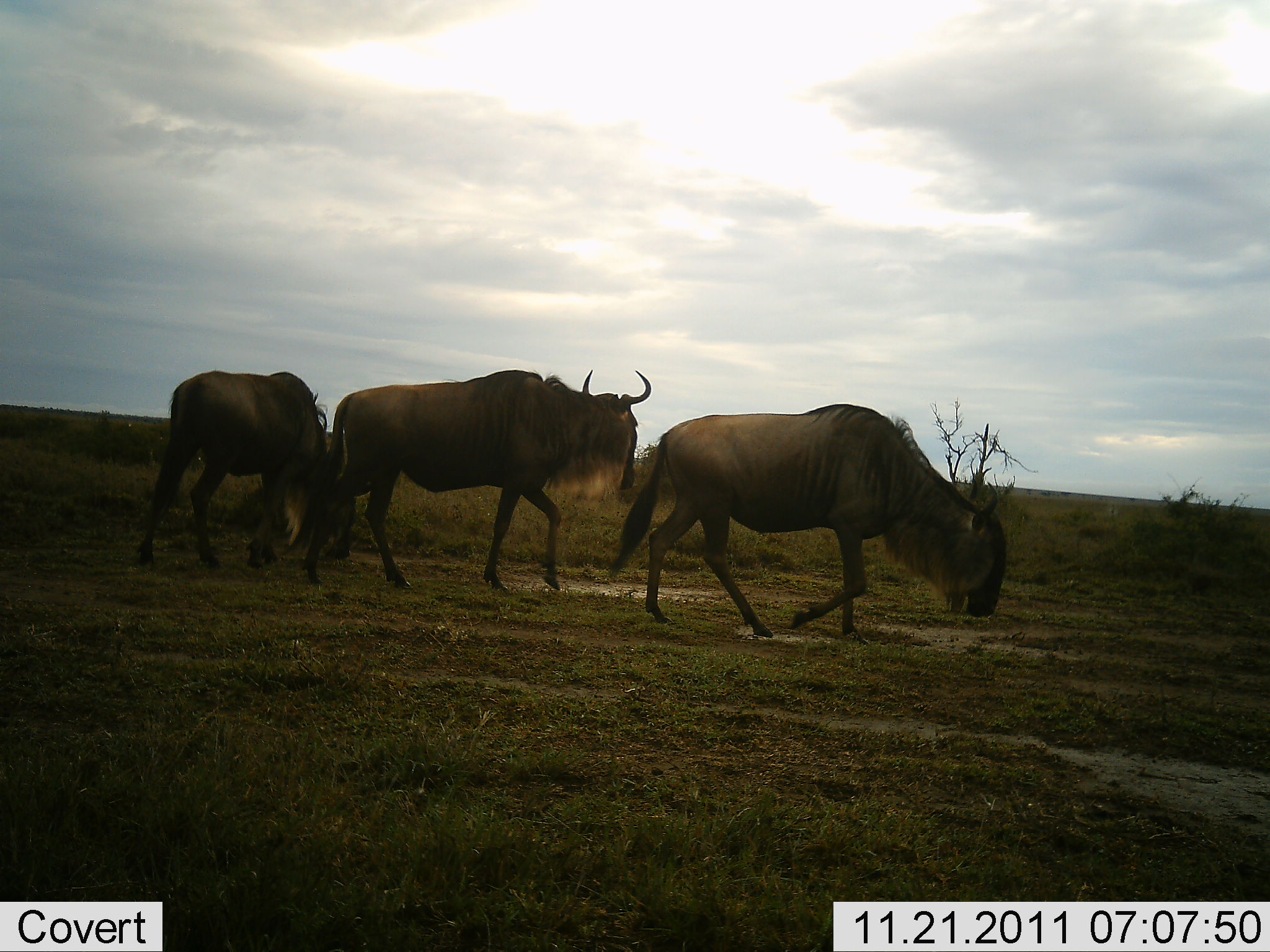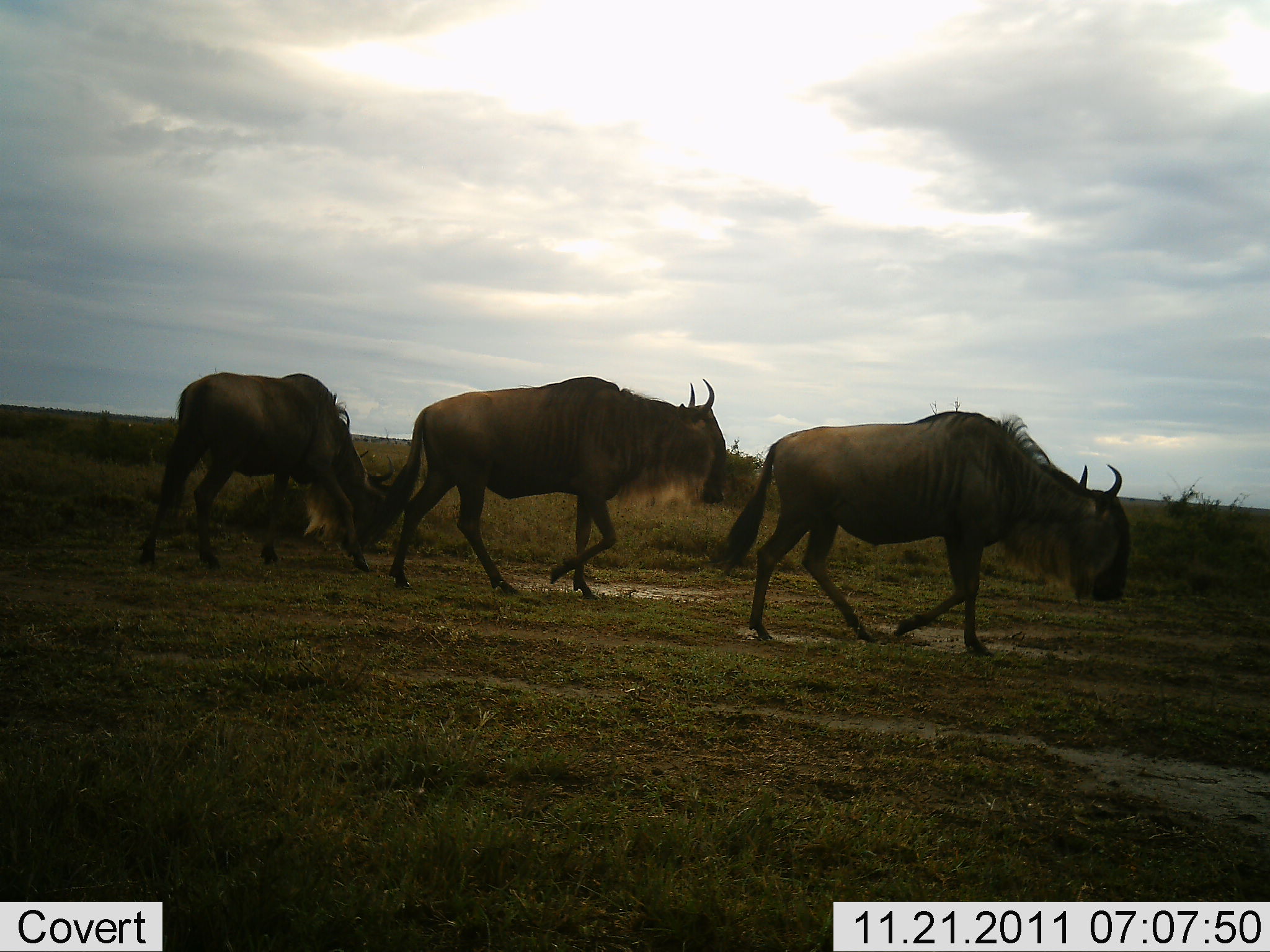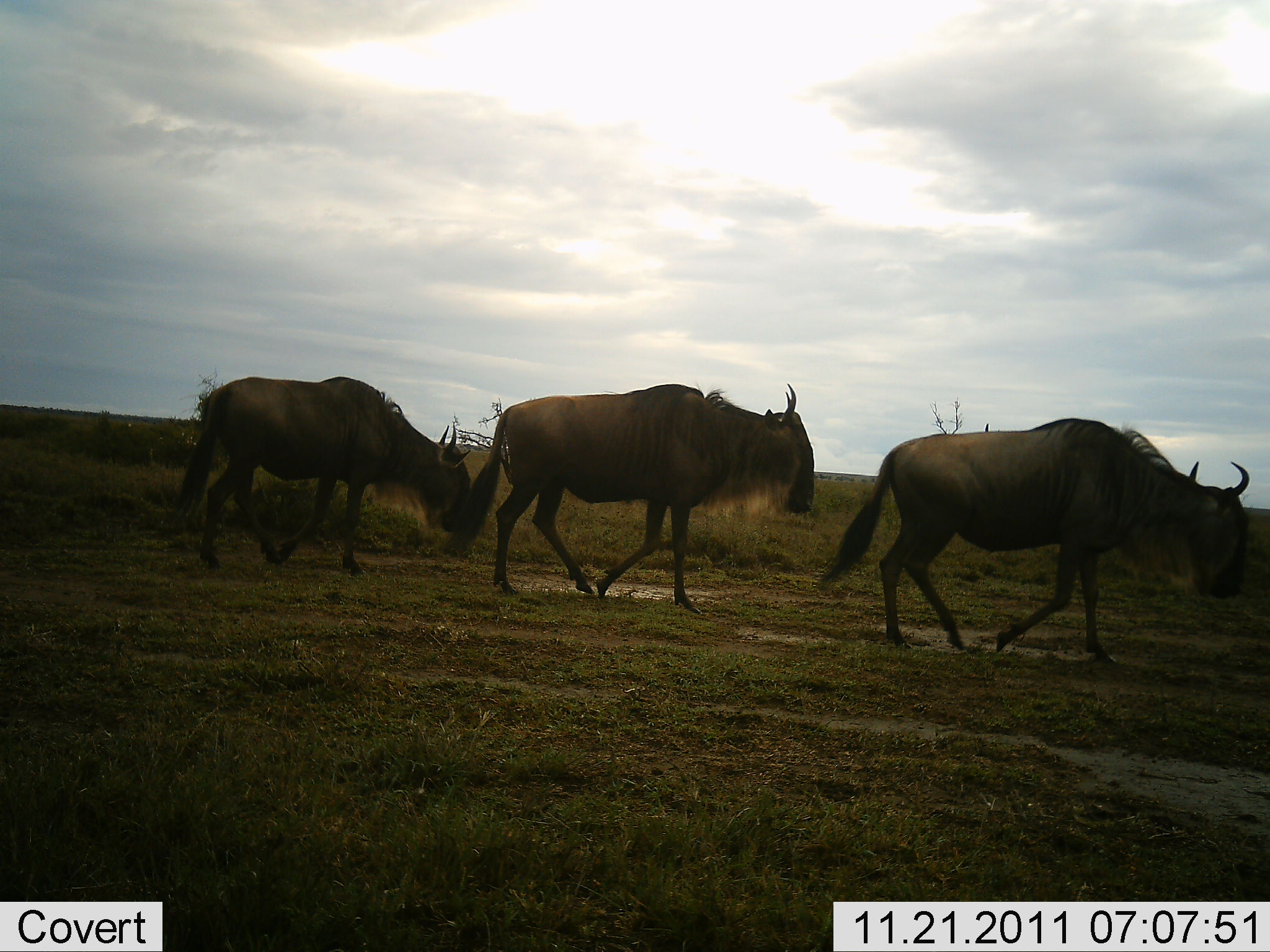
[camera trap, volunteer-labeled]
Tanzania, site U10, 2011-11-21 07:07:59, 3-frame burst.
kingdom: Animalia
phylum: Chordata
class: Mammalia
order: Artiodactyla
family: Bovidae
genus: Connochaetes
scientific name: Connochaetes taurinus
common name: blue wildebeest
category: wildebeest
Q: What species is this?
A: Wildebeest (blue wildebeest) (Connochaetes taurinus).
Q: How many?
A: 3.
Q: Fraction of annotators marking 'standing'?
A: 8%.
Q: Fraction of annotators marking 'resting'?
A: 0%.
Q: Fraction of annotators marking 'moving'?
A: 92%.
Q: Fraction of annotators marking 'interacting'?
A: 0%.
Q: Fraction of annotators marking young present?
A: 0%.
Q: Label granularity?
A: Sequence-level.